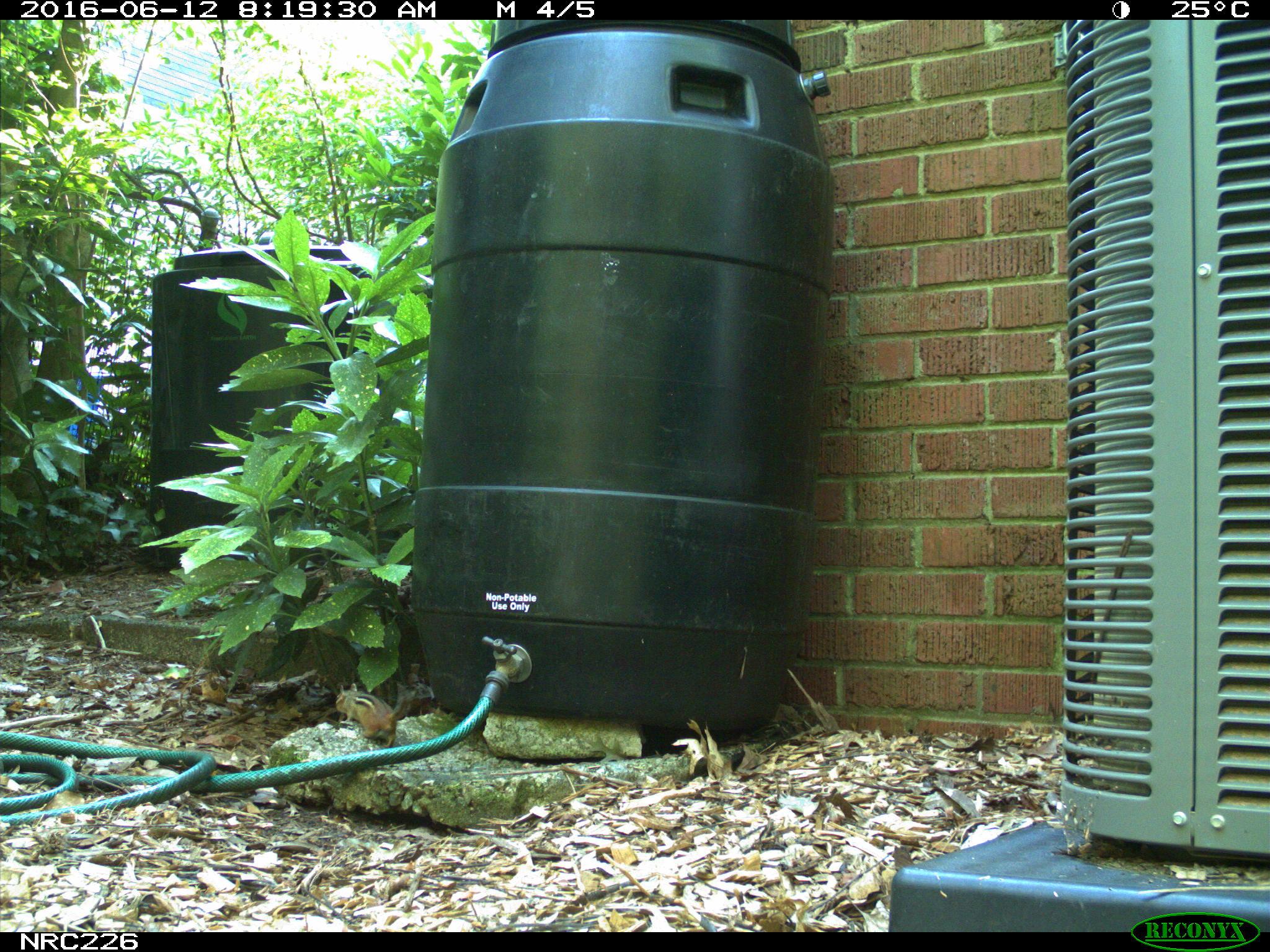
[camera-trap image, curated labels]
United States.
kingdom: Animalia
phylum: Chordata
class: Mammalia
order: Rodentia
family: Sciuridae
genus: Tamias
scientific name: Tamias striatus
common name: eastern chipmunk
Eastern Chipmunk (Tamias striatus).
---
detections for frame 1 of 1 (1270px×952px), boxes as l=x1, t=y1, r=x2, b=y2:
Eastern Chipmunk: l=329, t=674, r=432, b=750